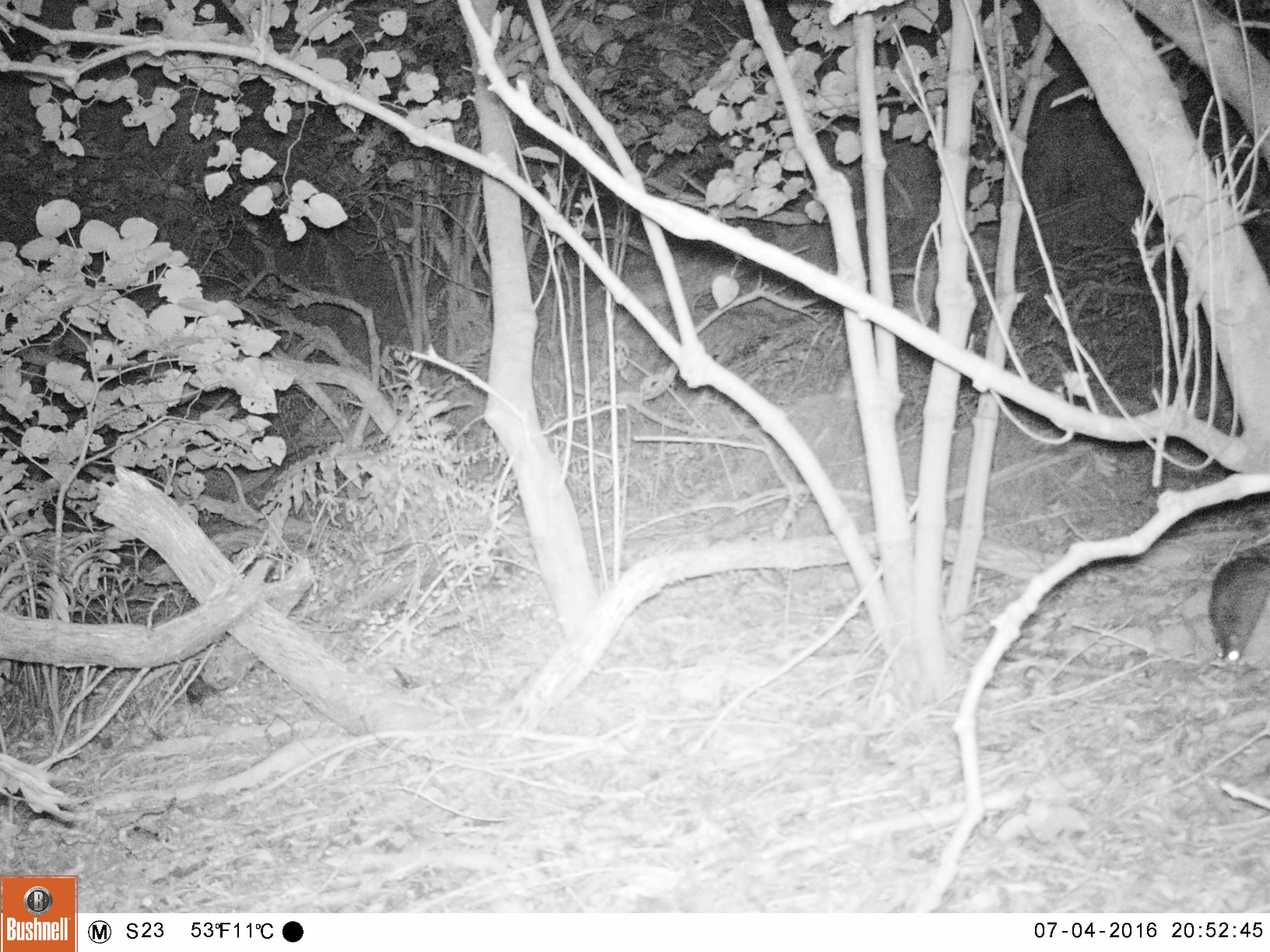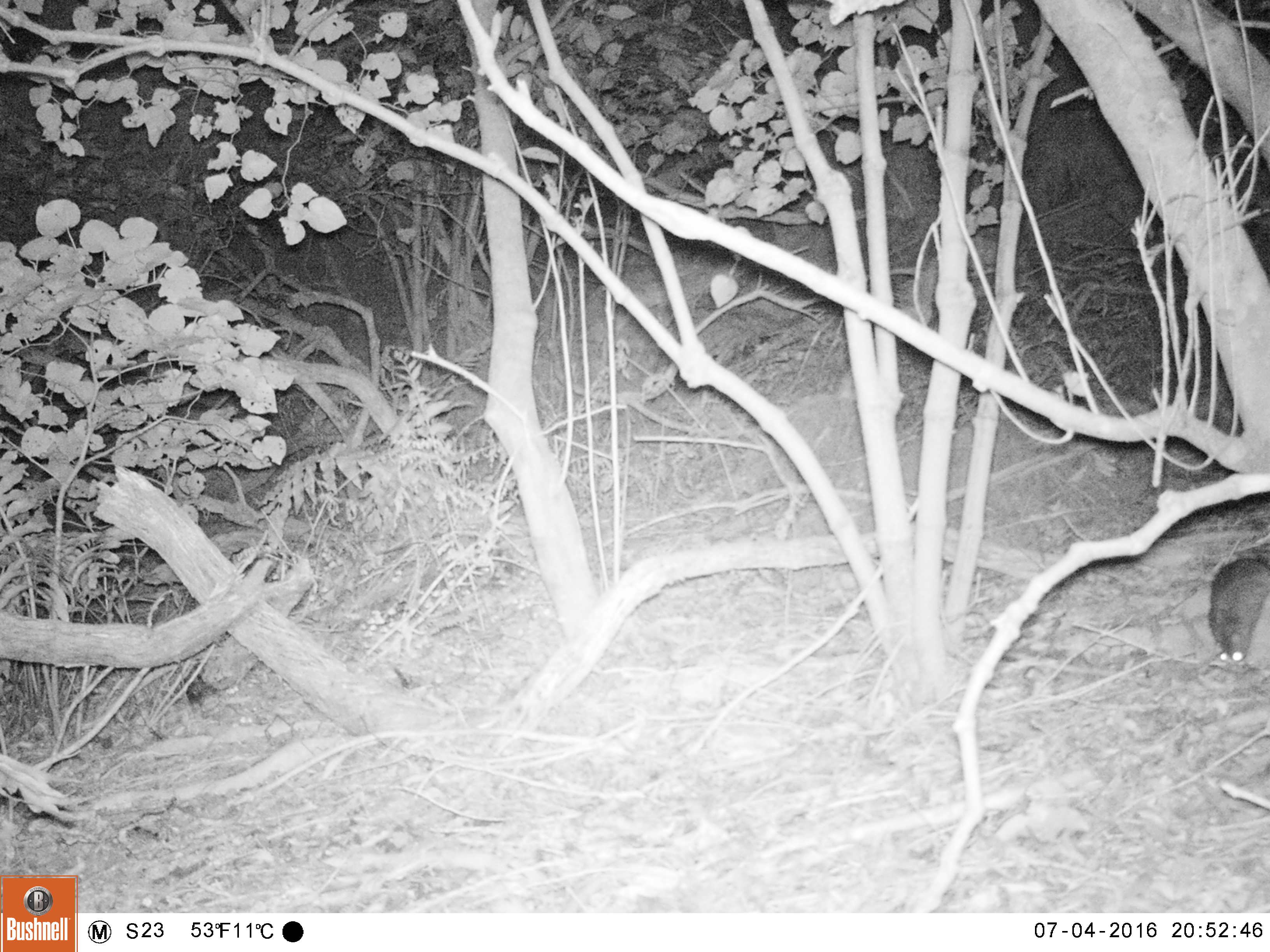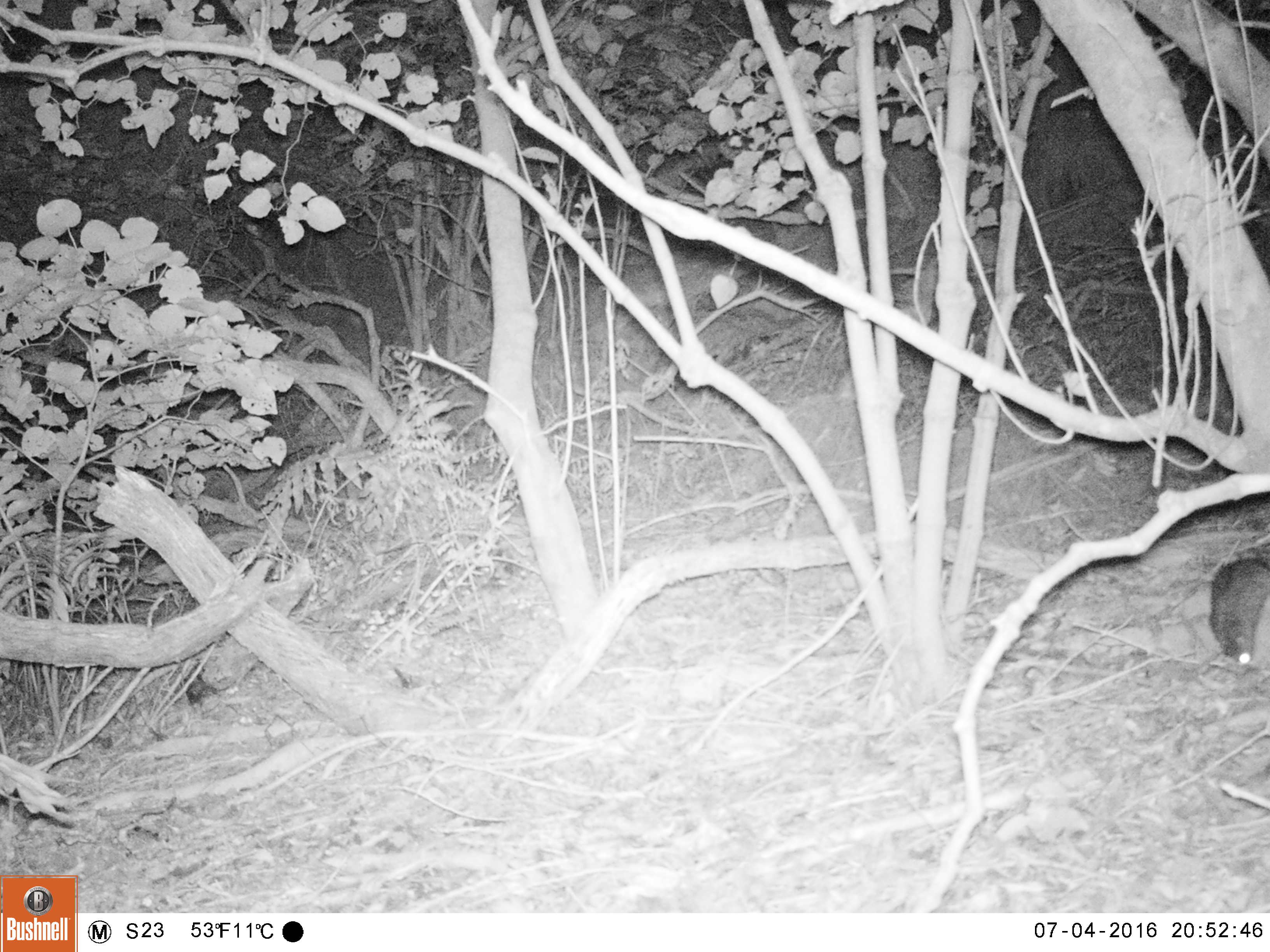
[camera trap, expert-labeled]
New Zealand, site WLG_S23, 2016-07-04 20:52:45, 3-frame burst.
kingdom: Animalia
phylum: Chordata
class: Mammalia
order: Rodentia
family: Muridae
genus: Rattus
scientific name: Rattus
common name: rat